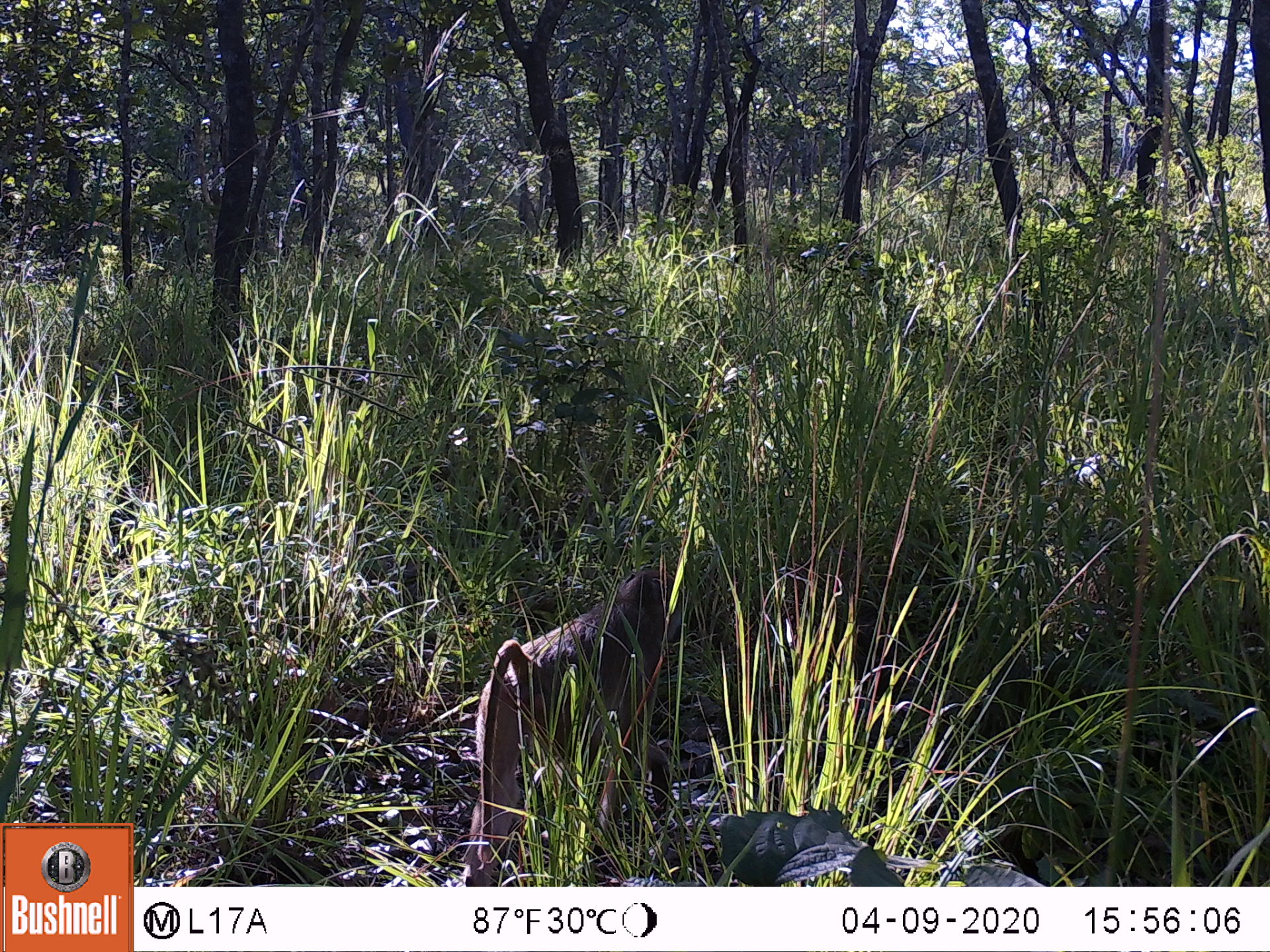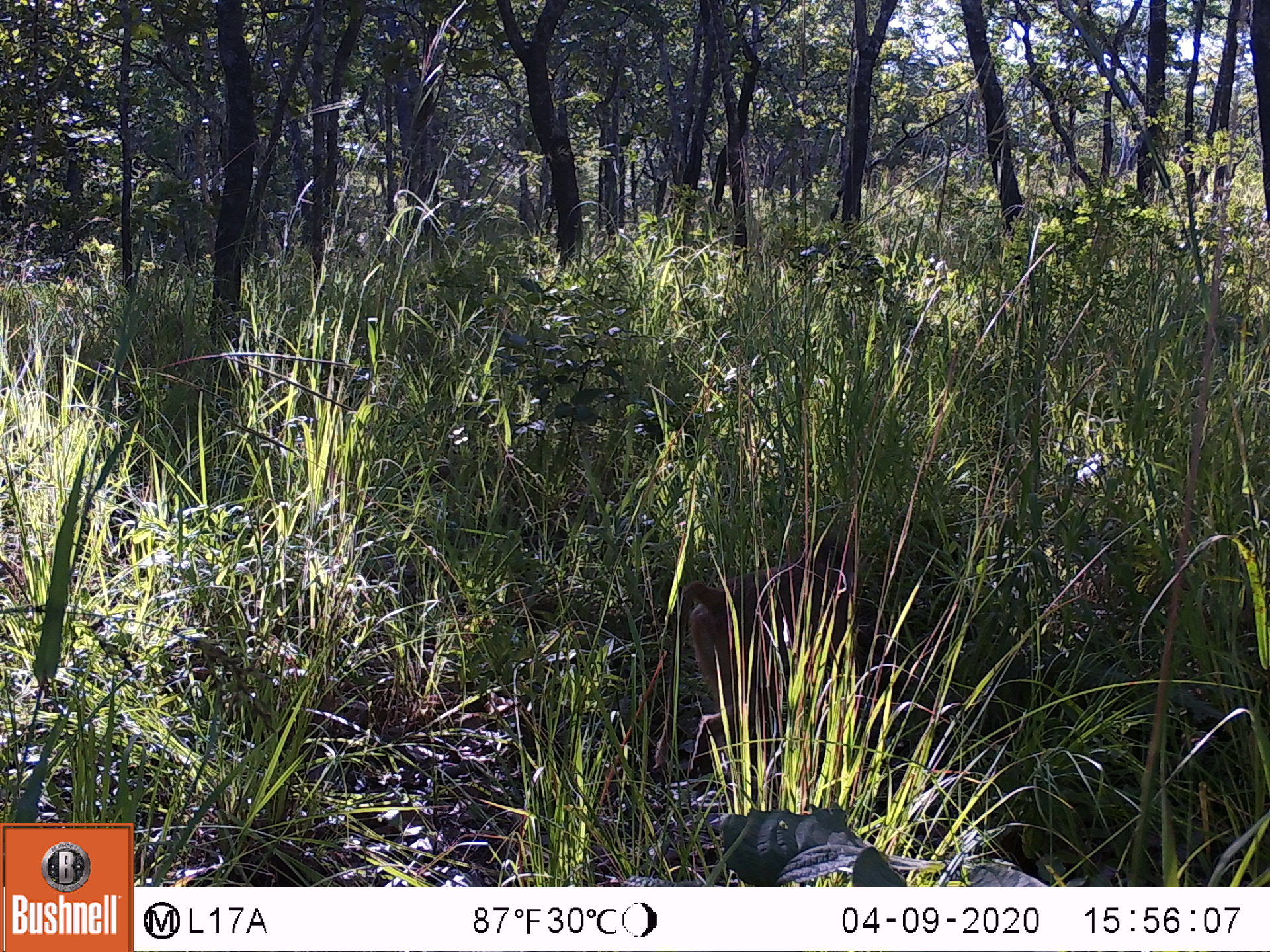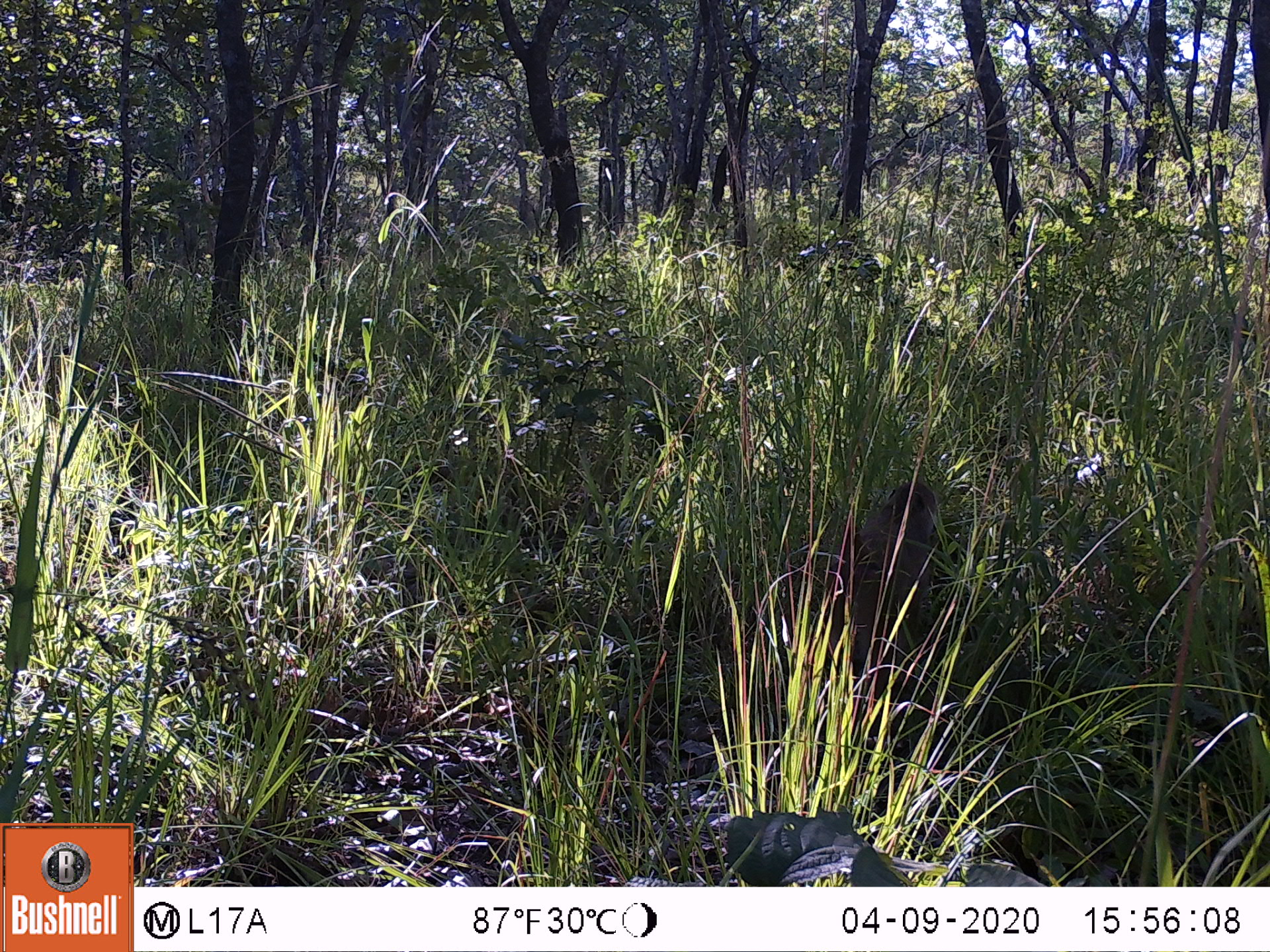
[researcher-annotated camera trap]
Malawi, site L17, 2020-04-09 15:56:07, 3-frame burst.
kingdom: Animalia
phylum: Chordata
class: Mammalia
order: Primates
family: Cercopithecidae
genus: Papio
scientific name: Papio cynocephalus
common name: yellow baboon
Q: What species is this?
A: Yellow baboon (Papio cynocephalus).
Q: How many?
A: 1.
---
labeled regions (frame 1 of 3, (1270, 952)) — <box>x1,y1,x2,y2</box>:
yellow baboon: <box>457,569,681,865</box>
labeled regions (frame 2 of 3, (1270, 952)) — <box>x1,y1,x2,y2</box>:
yellow baboon: <box>656,525,853,772</box>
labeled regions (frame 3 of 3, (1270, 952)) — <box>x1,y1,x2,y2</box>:
yellow baboon: <box>835,478,932,646</box>